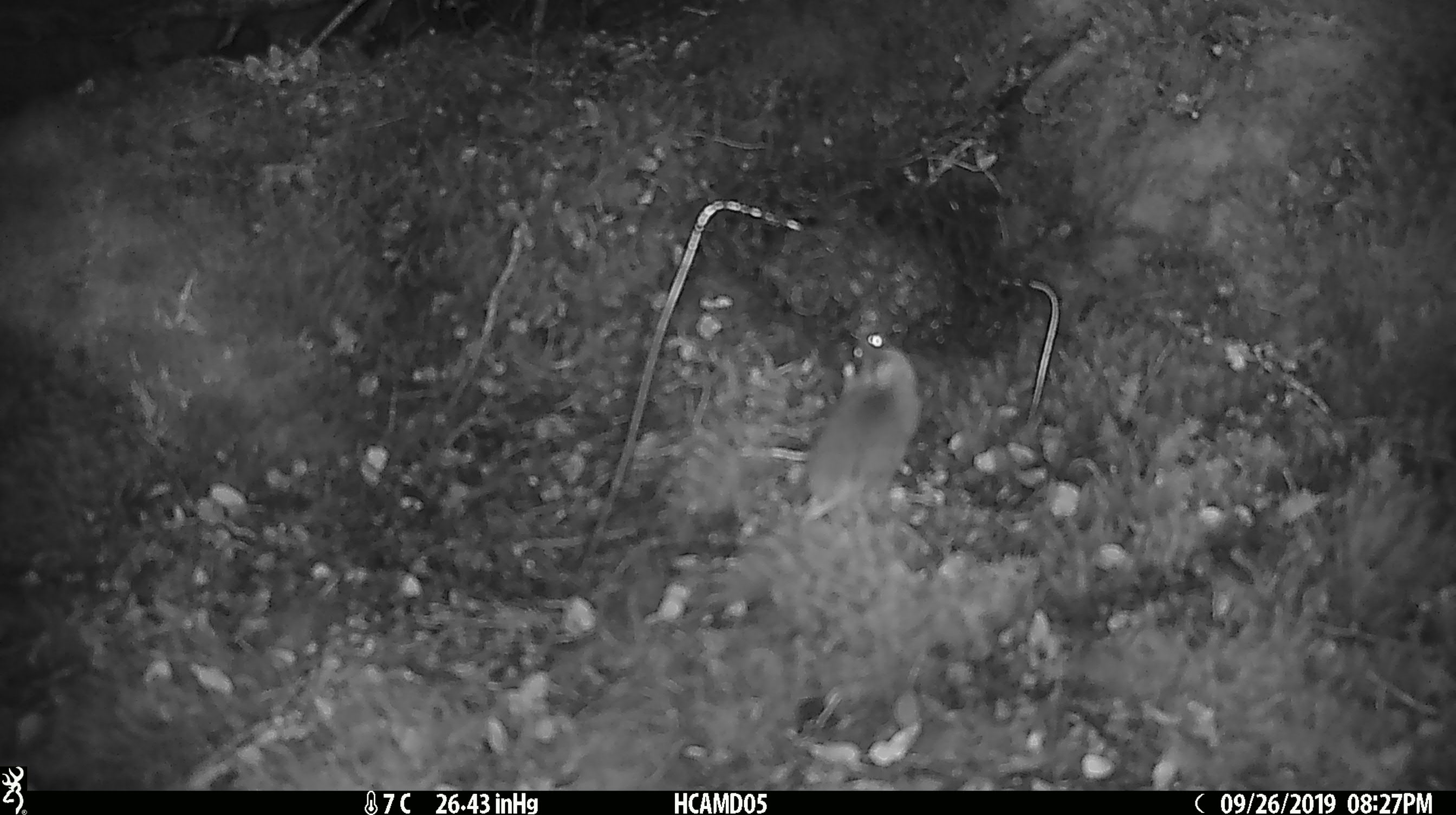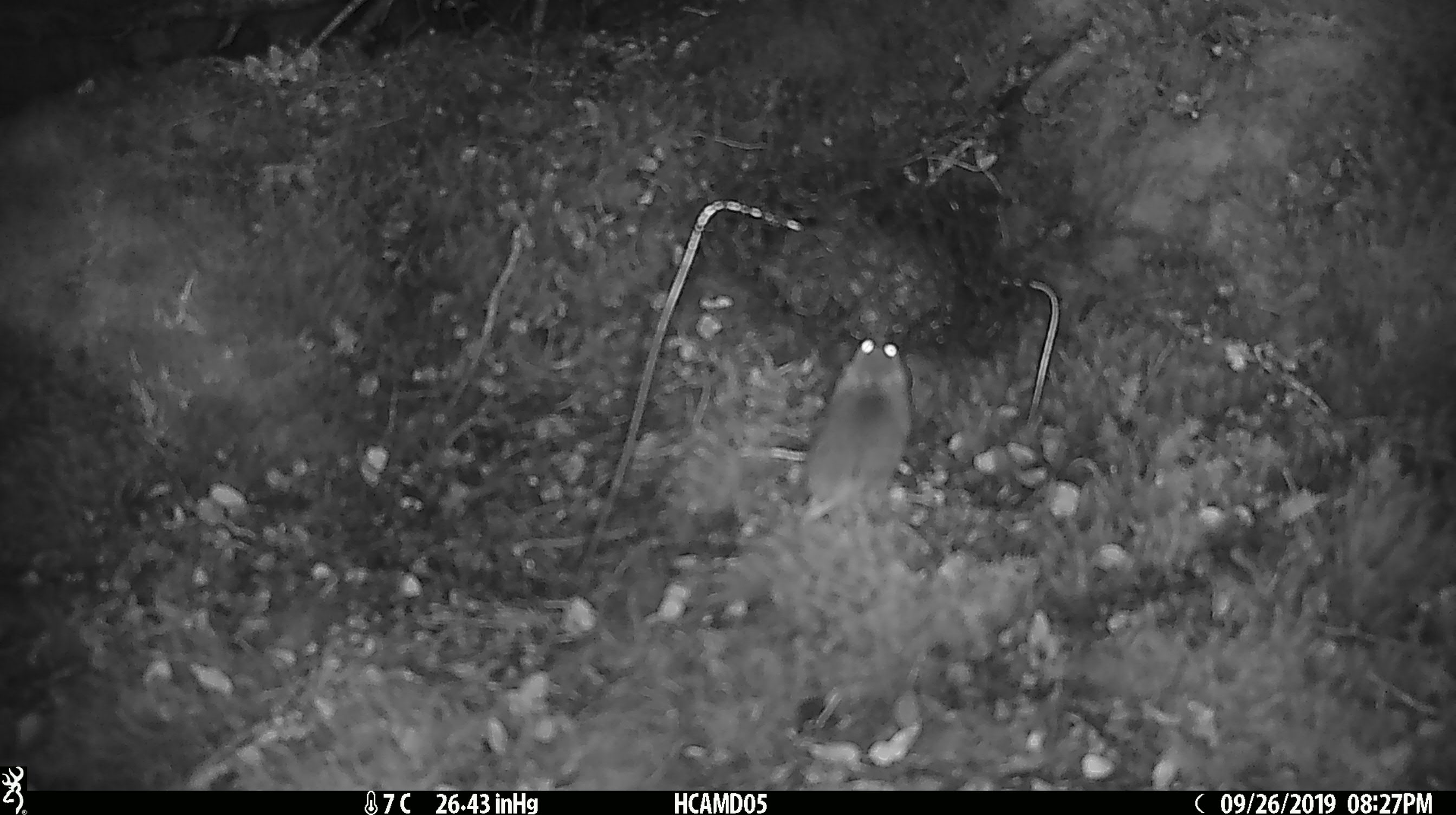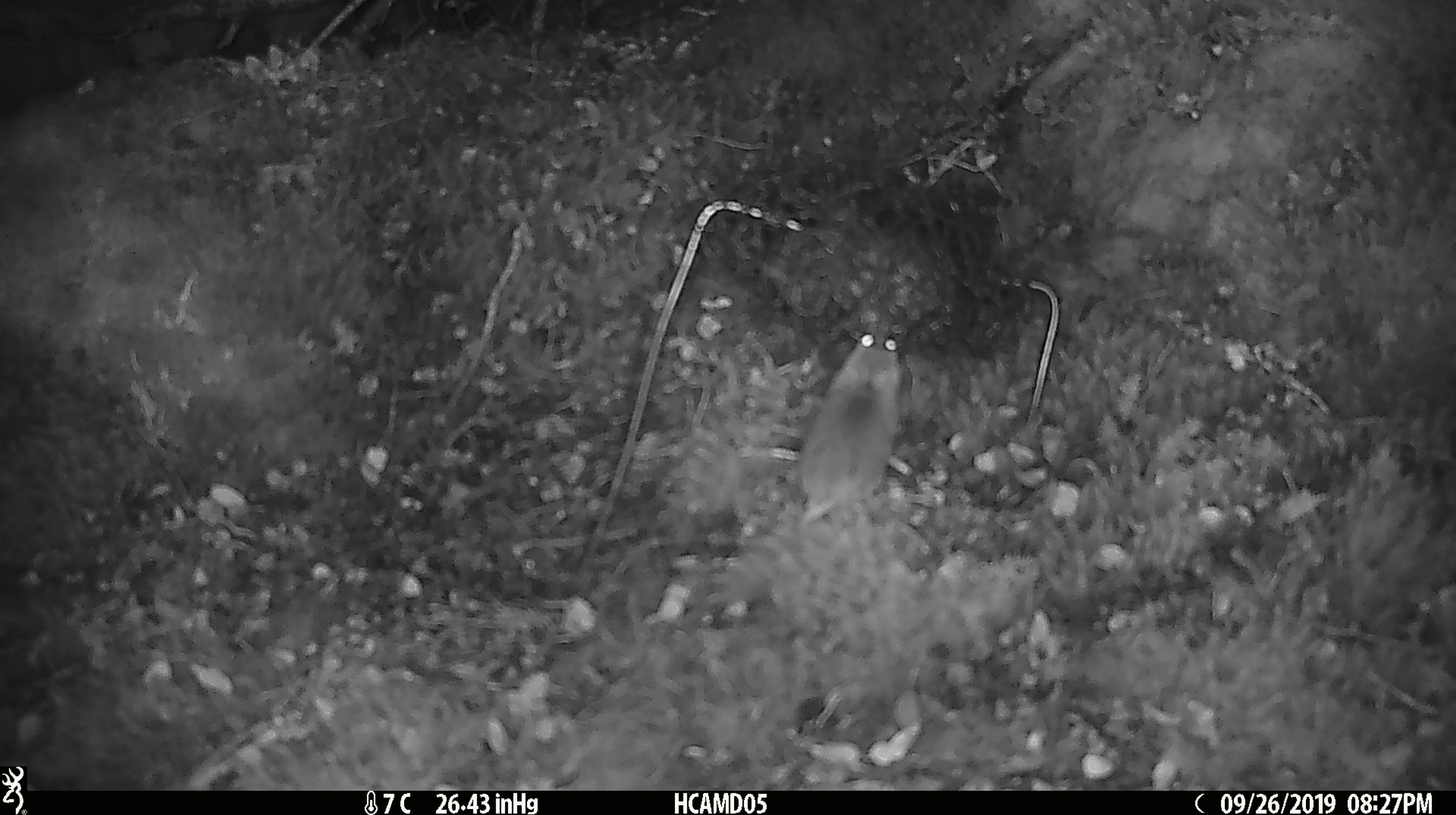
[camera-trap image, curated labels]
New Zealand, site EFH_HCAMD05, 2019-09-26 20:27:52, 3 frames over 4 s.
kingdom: Animalia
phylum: Chordata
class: Mammalia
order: Rodentia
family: Muridae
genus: Mus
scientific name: Mus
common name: mouse